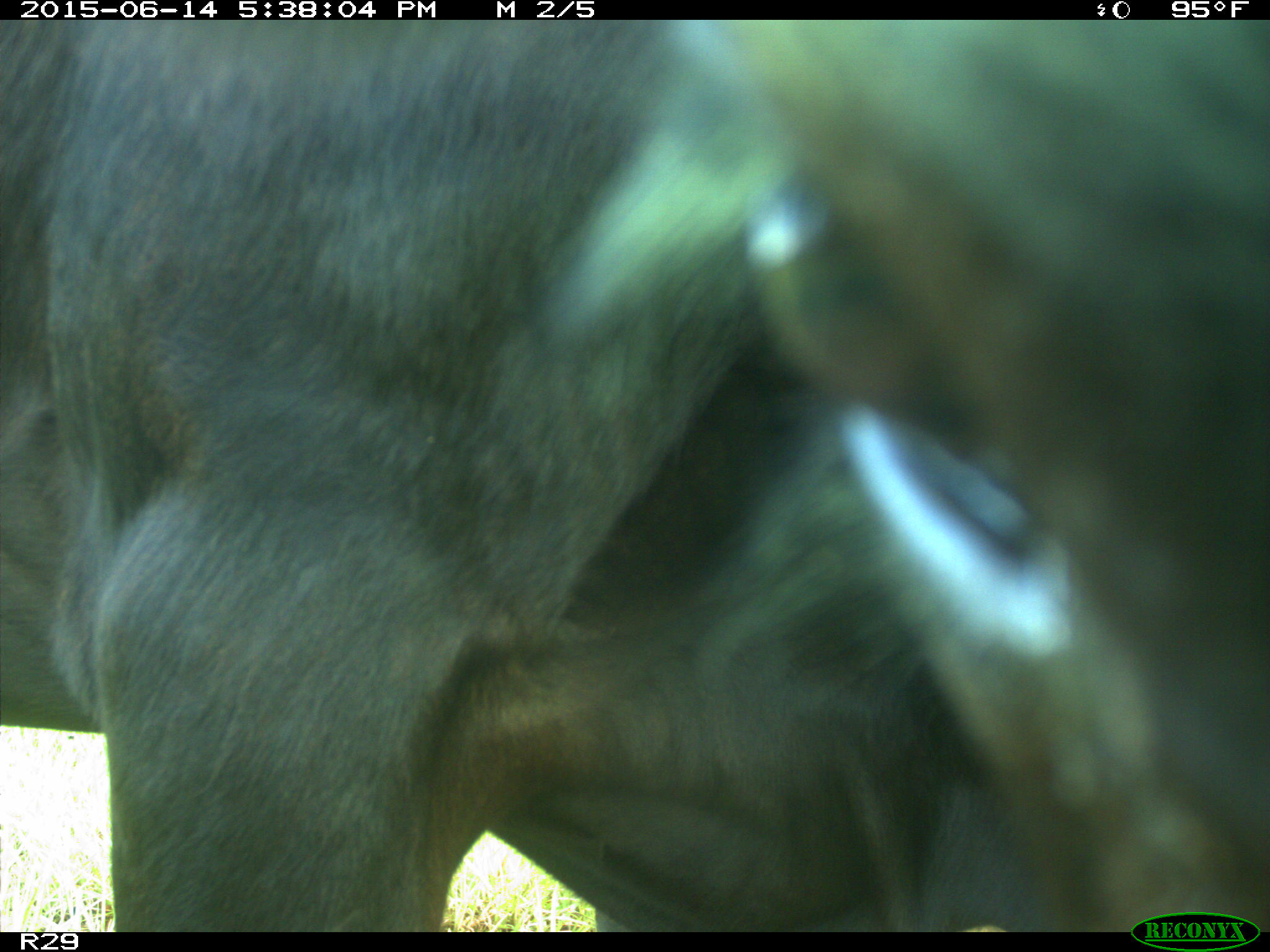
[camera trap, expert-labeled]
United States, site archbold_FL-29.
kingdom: Animalia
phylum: Chordata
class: Mammalia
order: Artiodactyla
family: Bovidae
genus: Bos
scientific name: Bos taurus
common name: domestic cow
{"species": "Bos taurus (domestic cow)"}